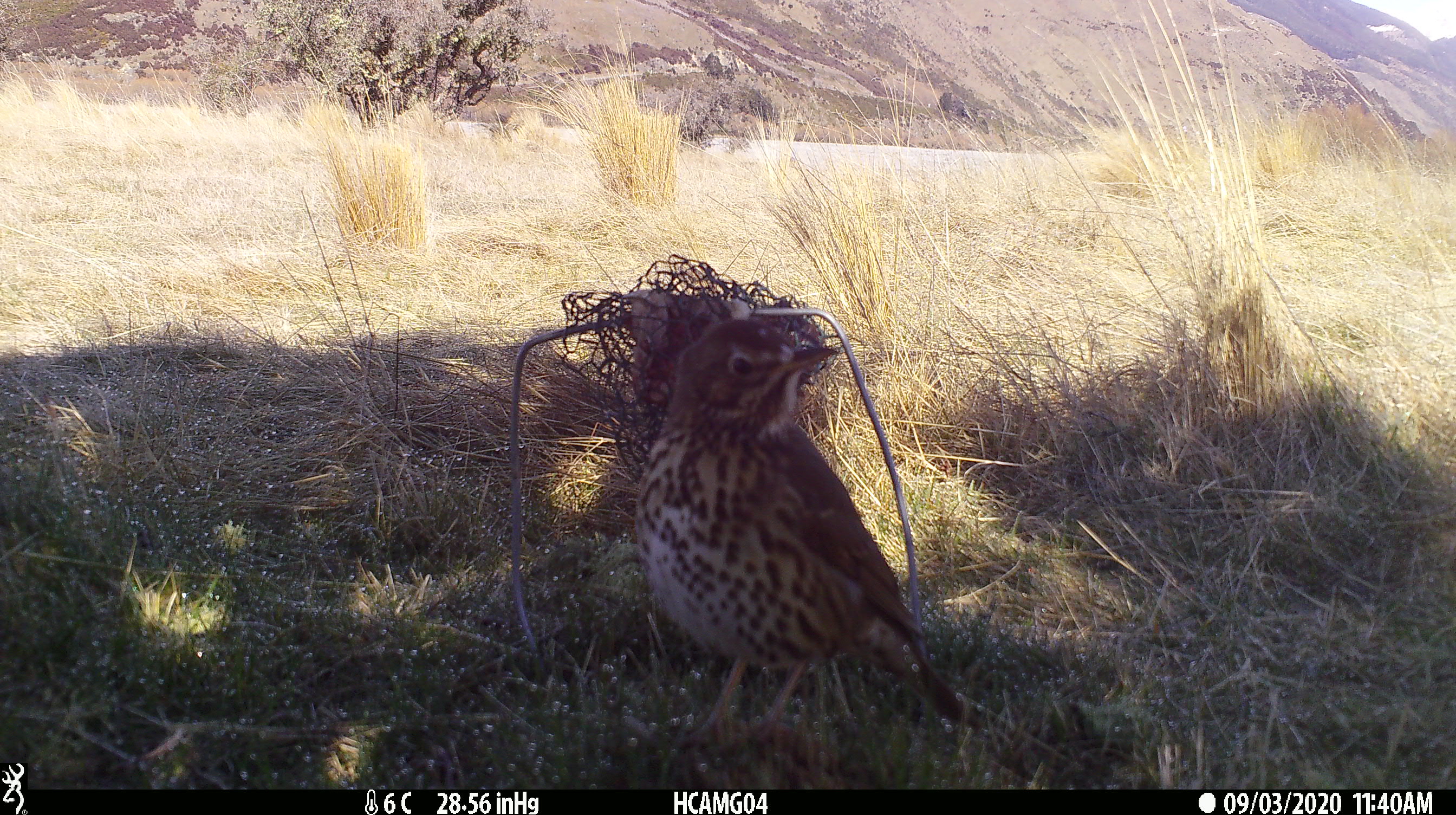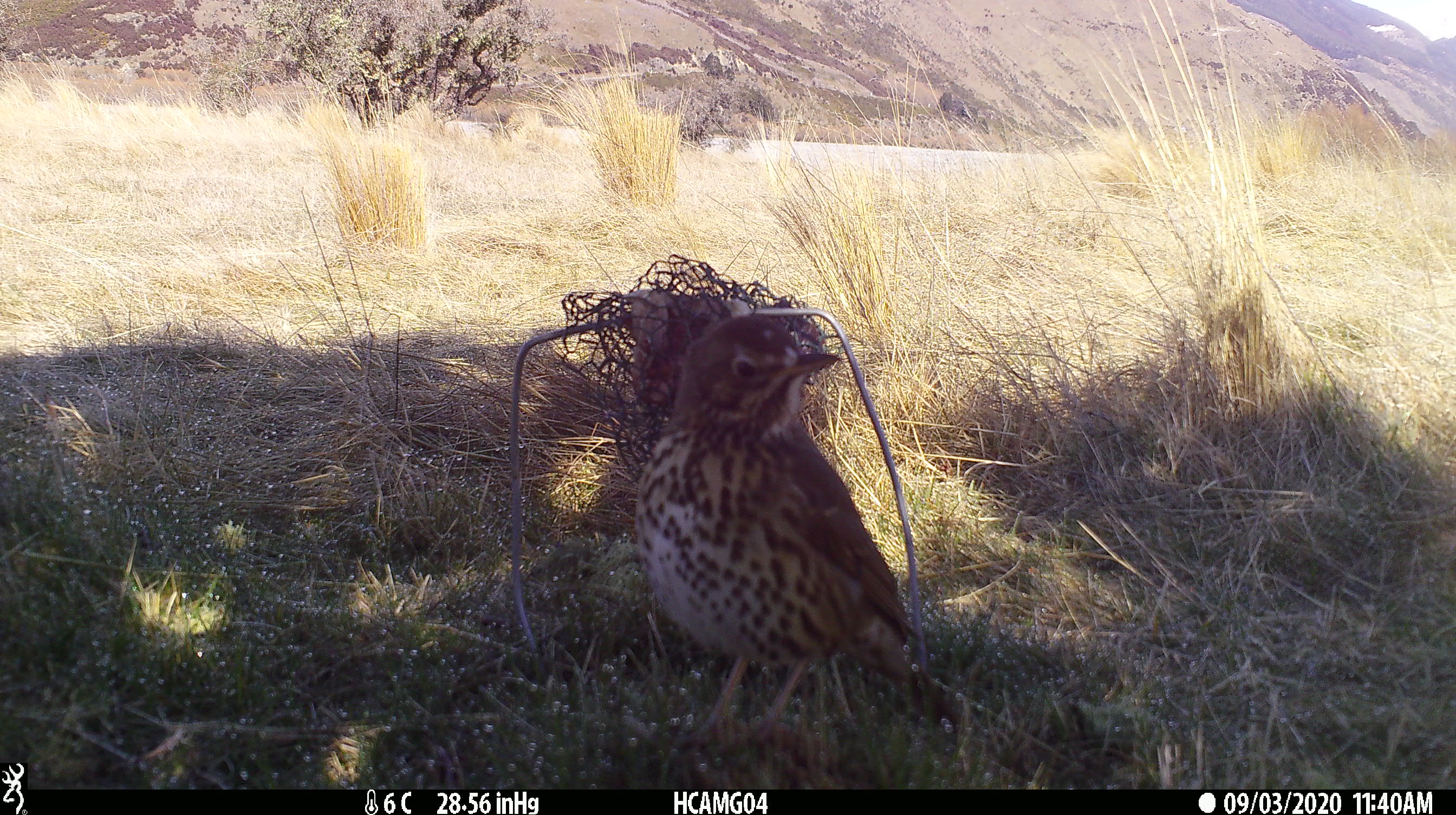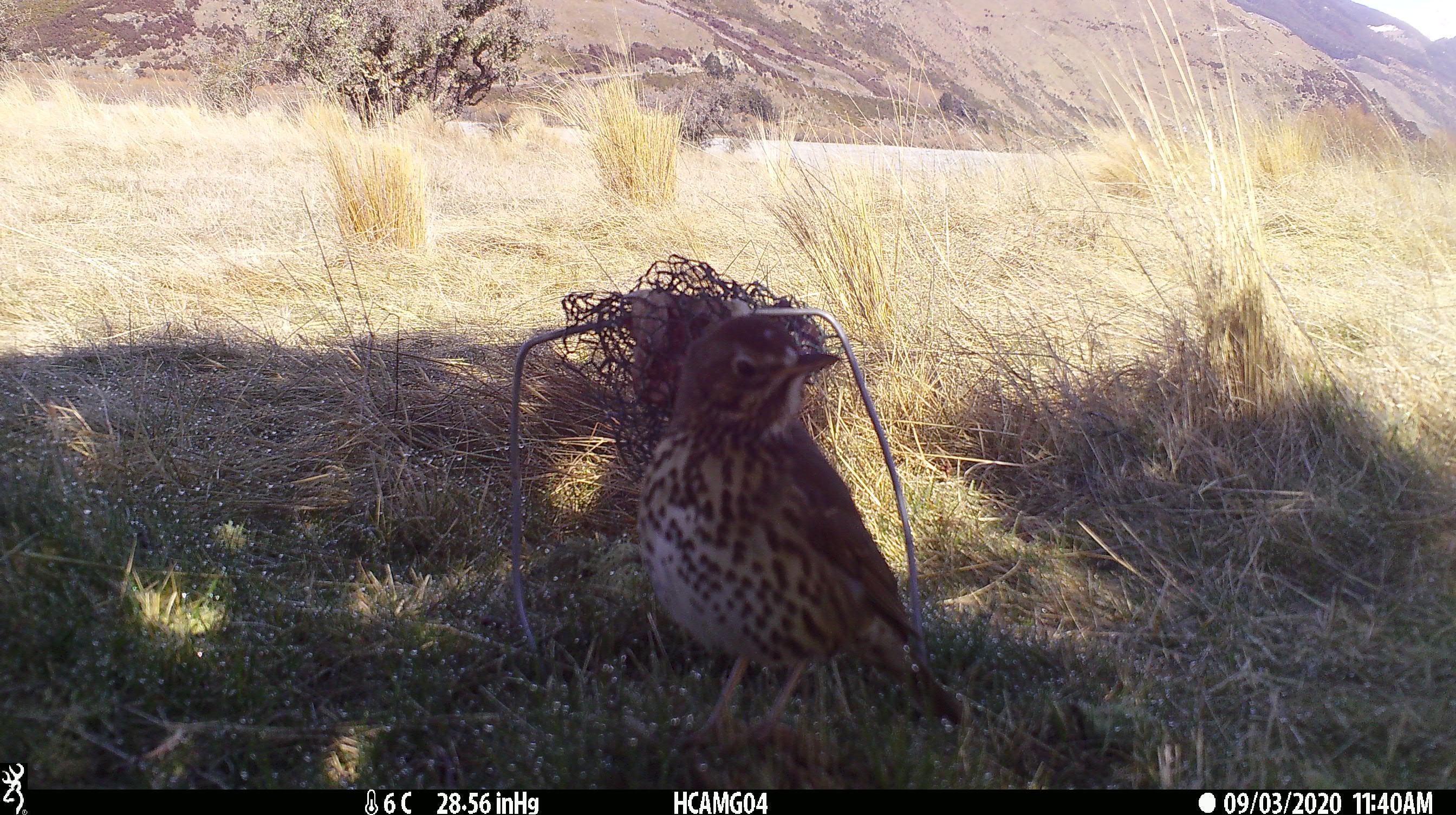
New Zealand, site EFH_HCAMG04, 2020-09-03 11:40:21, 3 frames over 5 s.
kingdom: Animalia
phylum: Chordata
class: Aves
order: Passeriformes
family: Turdidae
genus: Turdus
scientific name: Turdus philomelos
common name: song thrush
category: thrush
Thrush (song thrush) (Turdus philomelos).